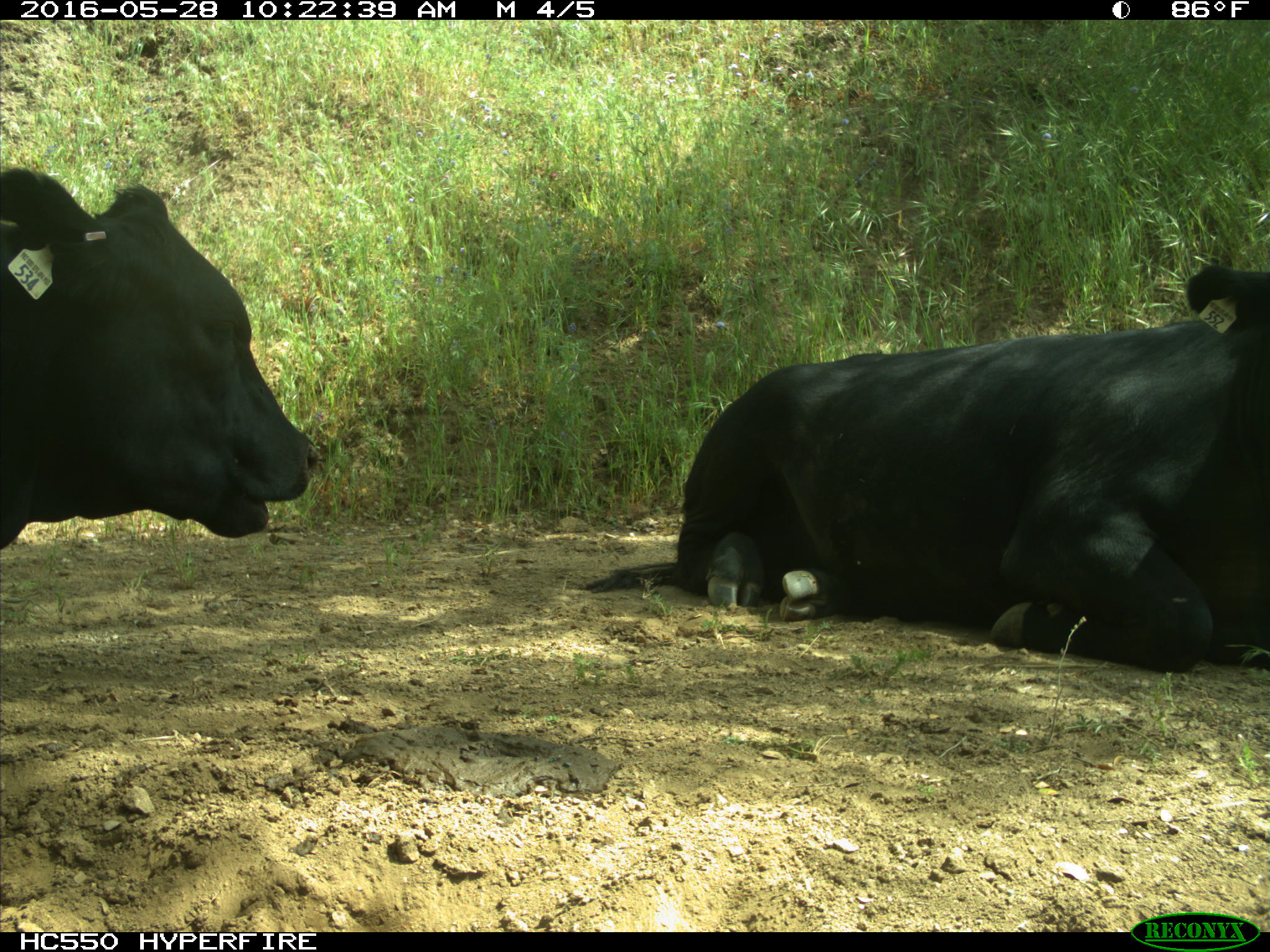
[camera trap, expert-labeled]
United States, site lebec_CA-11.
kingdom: Animalia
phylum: Chordata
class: Mammalia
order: Artiodactyla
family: Bovidae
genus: Bos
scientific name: Bos taurus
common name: domestic cow